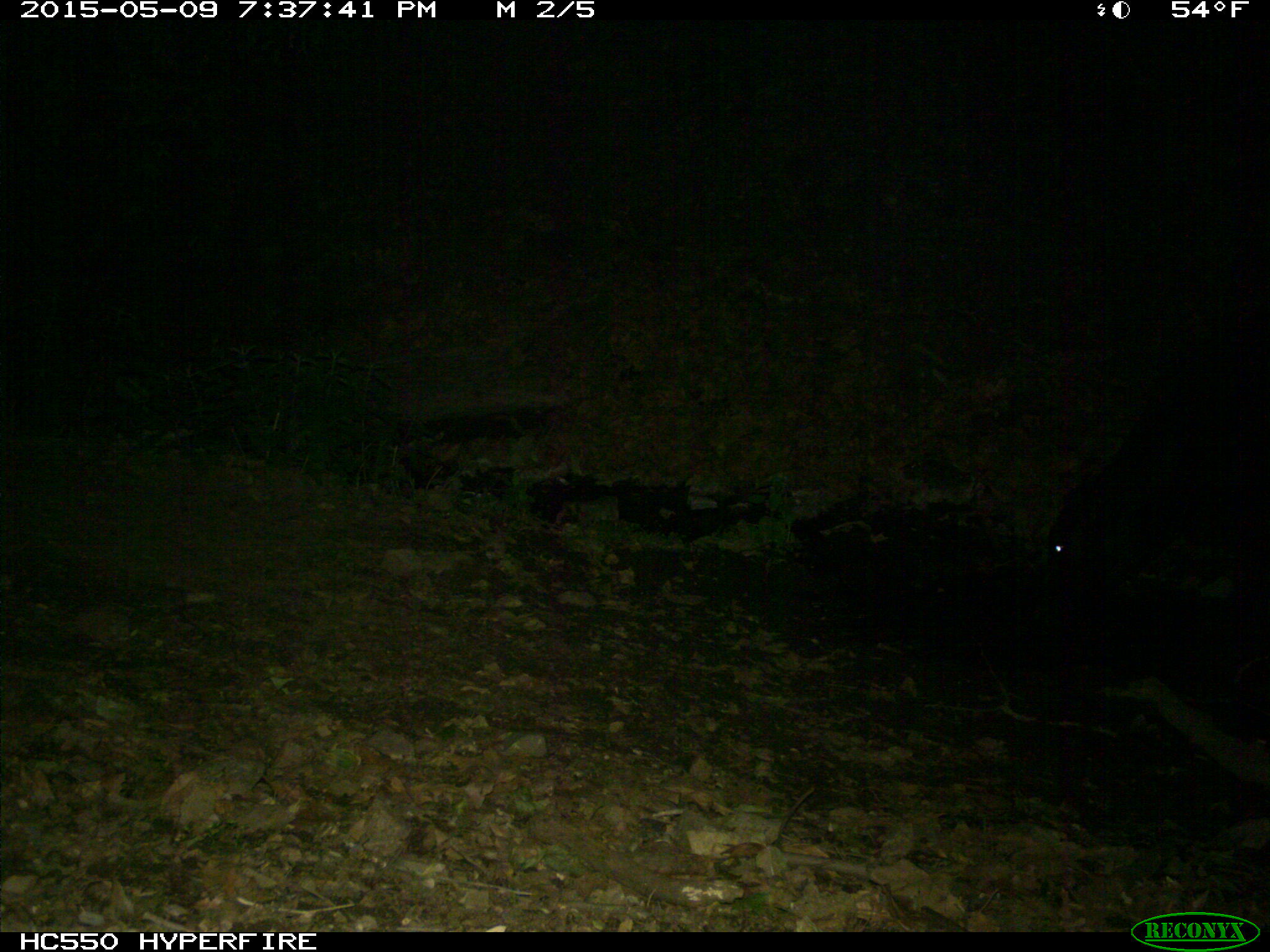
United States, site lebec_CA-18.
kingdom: Animalia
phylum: Chordata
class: Mammalia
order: Artiodactyla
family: Bovidae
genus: Bos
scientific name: Bos taurus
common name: domestic cow